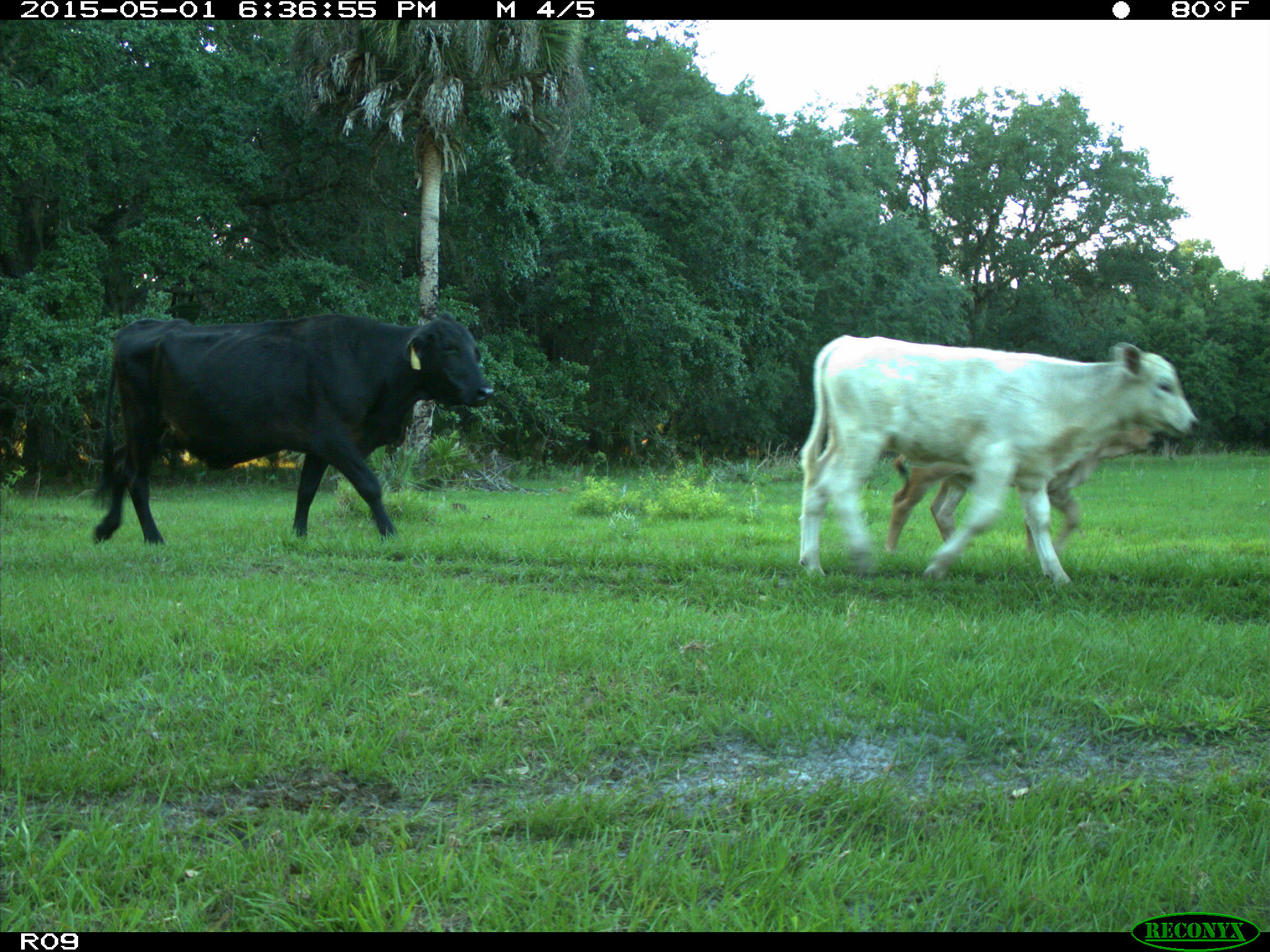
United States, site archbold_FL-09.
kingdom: Animalia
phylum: Chordata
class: Mammalia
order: Artiodactyla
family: Bovidae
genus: Bos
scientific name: Bos taurus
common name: domestic cow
Bos taurus (domestic cow).